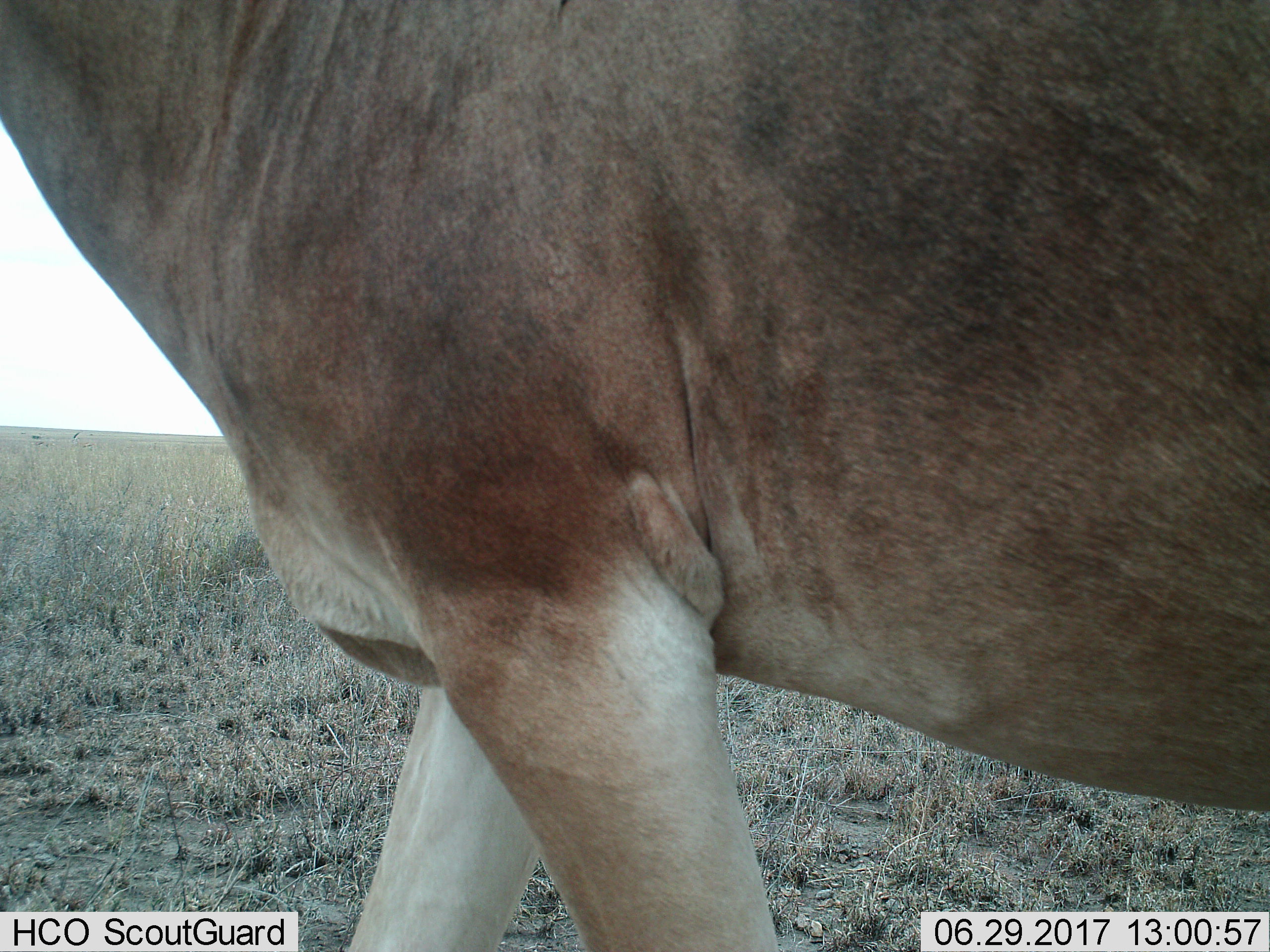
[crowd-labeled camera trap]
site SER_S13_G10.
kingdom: Animalia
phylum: Chordata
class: Mammalia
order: Artiodactyla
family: Bovidae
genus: Alcelaphus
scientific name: Alcelaphus buselaphus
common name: hartebeest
Hartebeest (Alcelaphus buselaphus), count 1. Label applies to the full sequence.